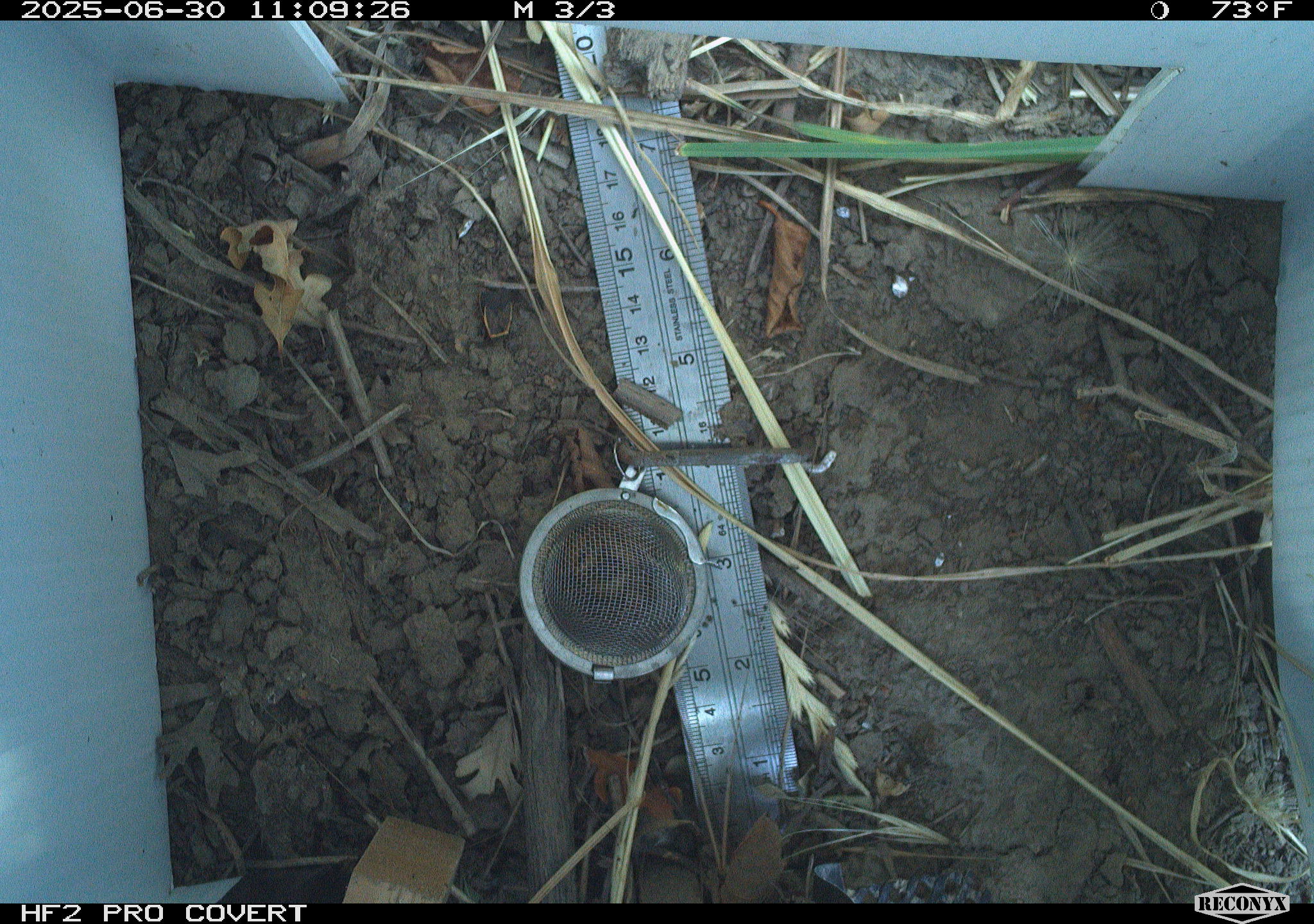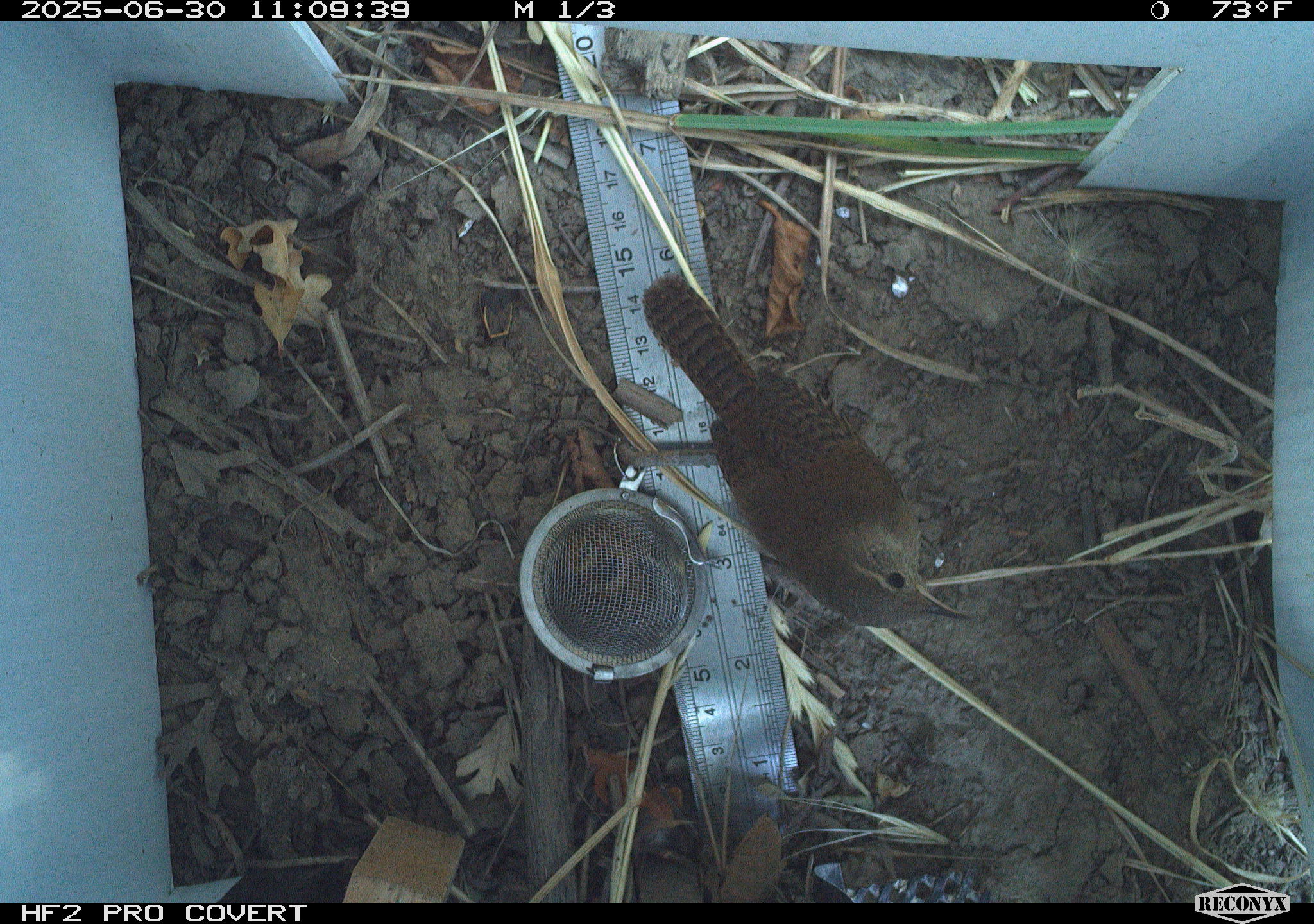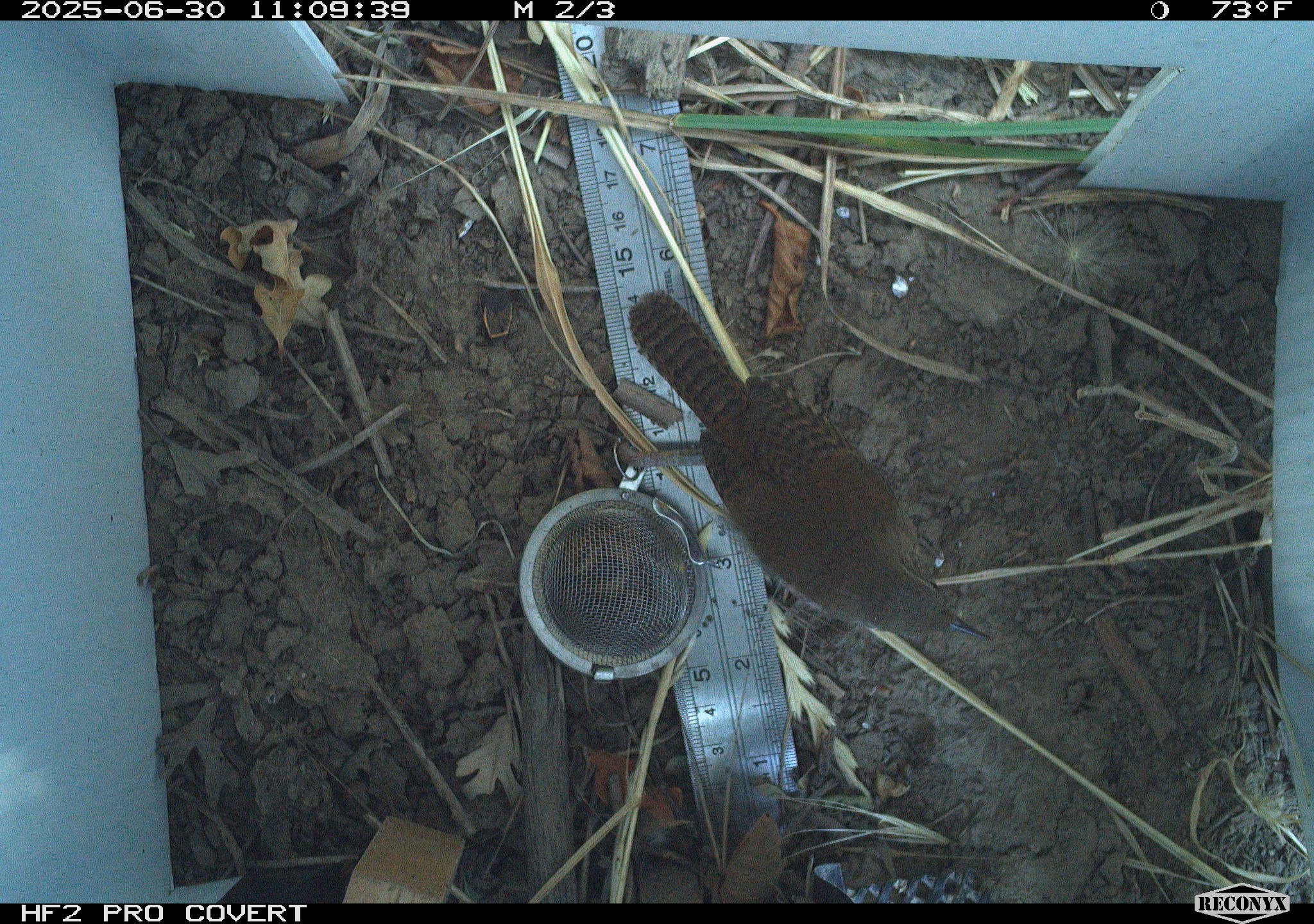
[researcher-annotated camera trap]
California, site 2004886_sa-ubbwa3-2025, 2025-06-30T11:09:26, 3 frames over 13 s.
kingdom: Animalia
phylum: Chordata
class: Aves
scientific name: Aves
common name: bird